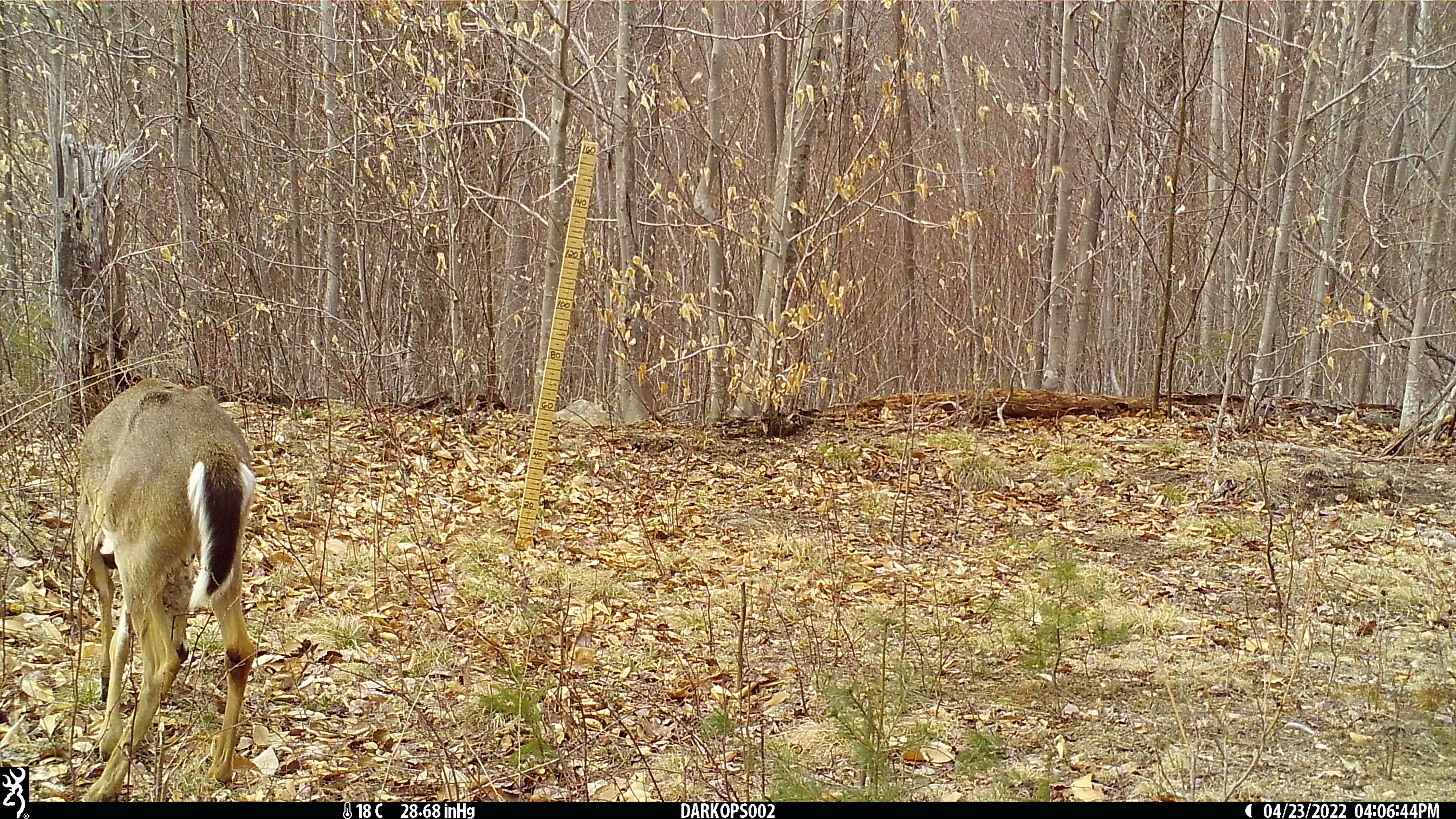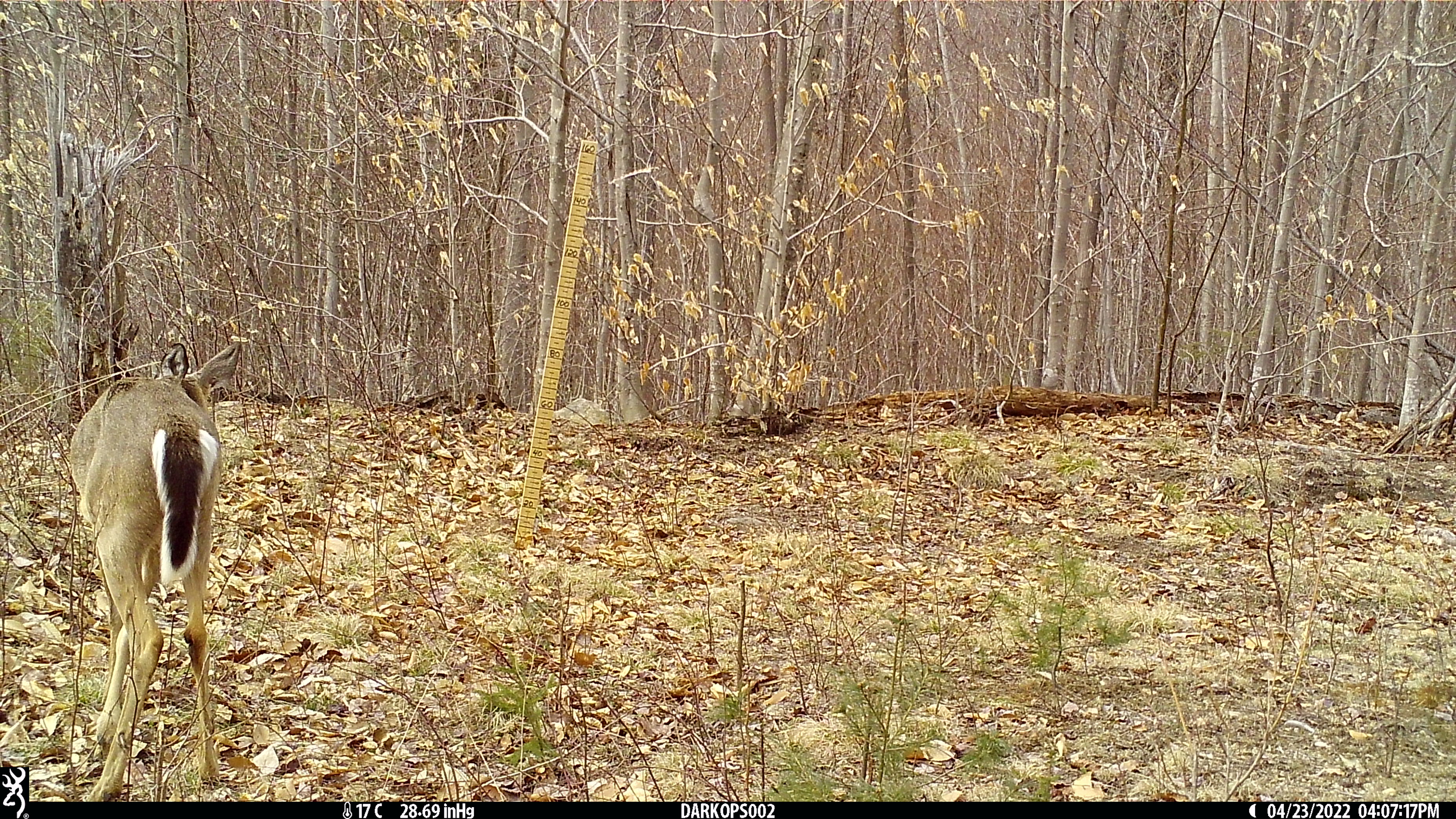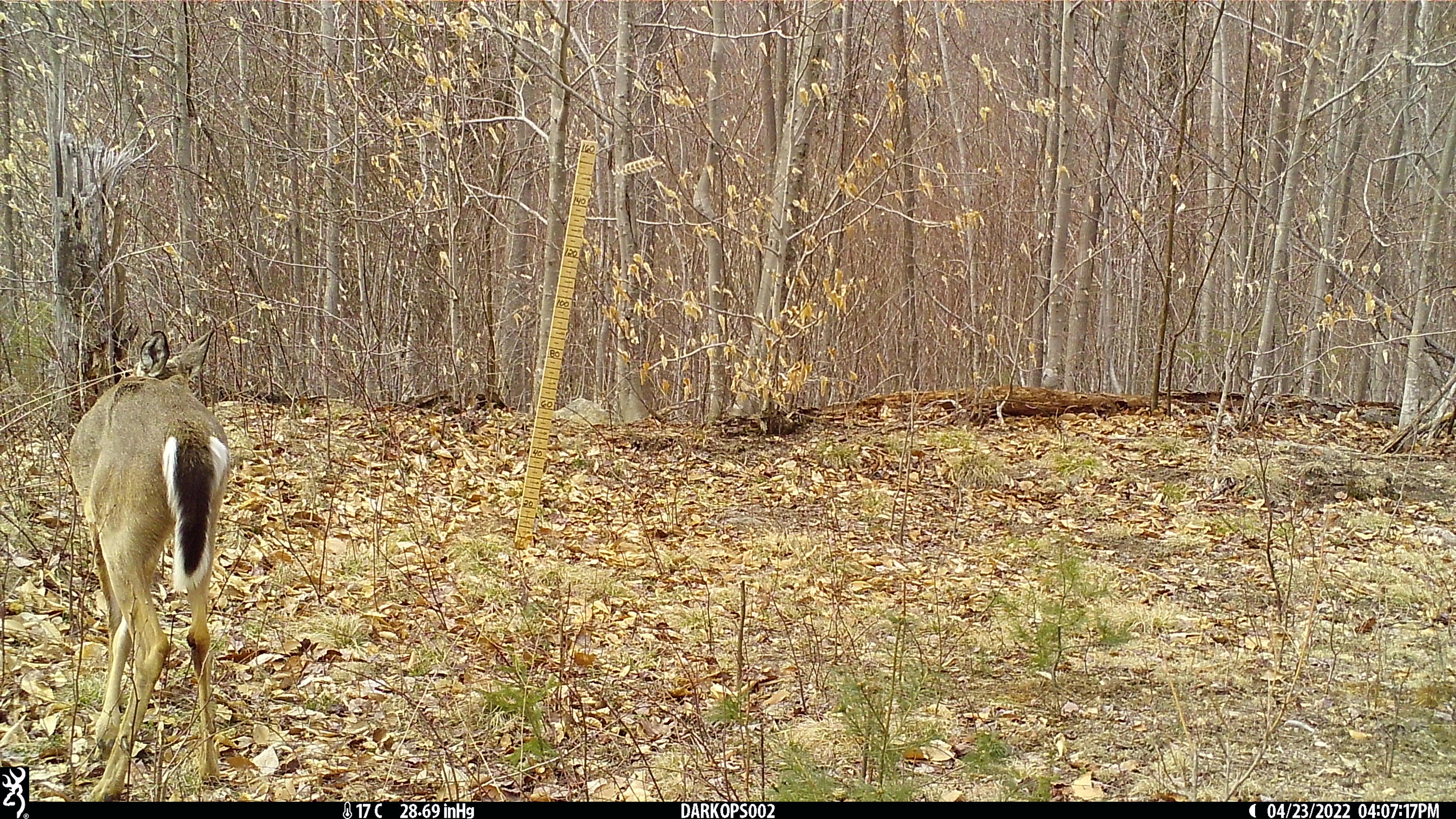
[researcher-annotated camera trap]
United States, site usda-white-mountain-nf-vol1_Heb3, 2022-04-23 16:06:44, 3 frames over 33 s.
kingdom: Animalia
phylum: Chordata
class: Mammalia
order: Artiodactyla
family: Cervidae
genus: Odocoileus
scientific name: Odocoileus virginianus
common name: white-tailed deer